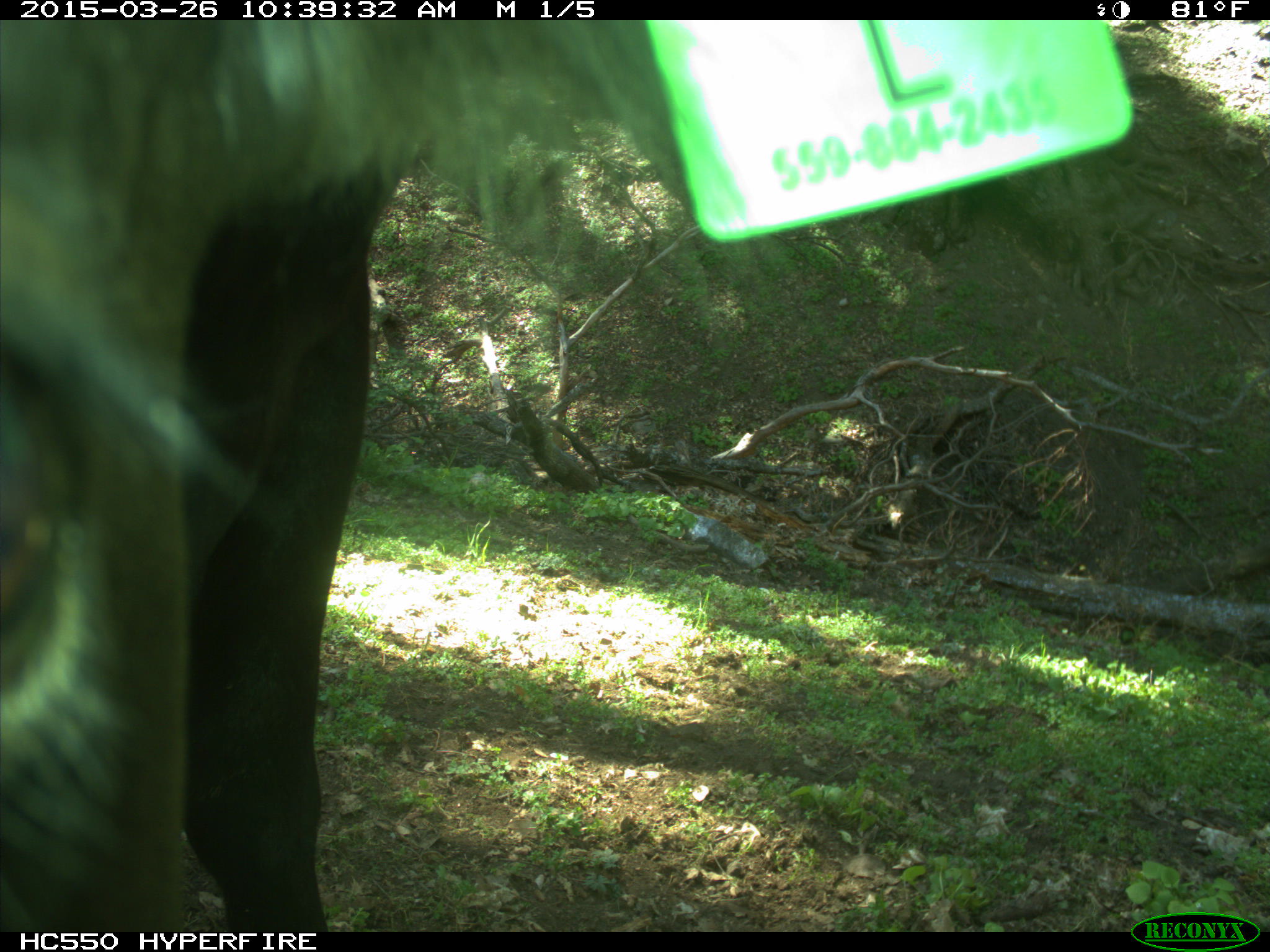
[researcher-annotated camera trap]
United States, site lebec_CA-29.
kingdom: Animalia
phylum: Chordata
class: Mammalia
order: Artiodactyla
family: Bovidae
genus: Bos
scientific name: Bos taurus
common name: domestic cow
Bos taurus (domestic cow).